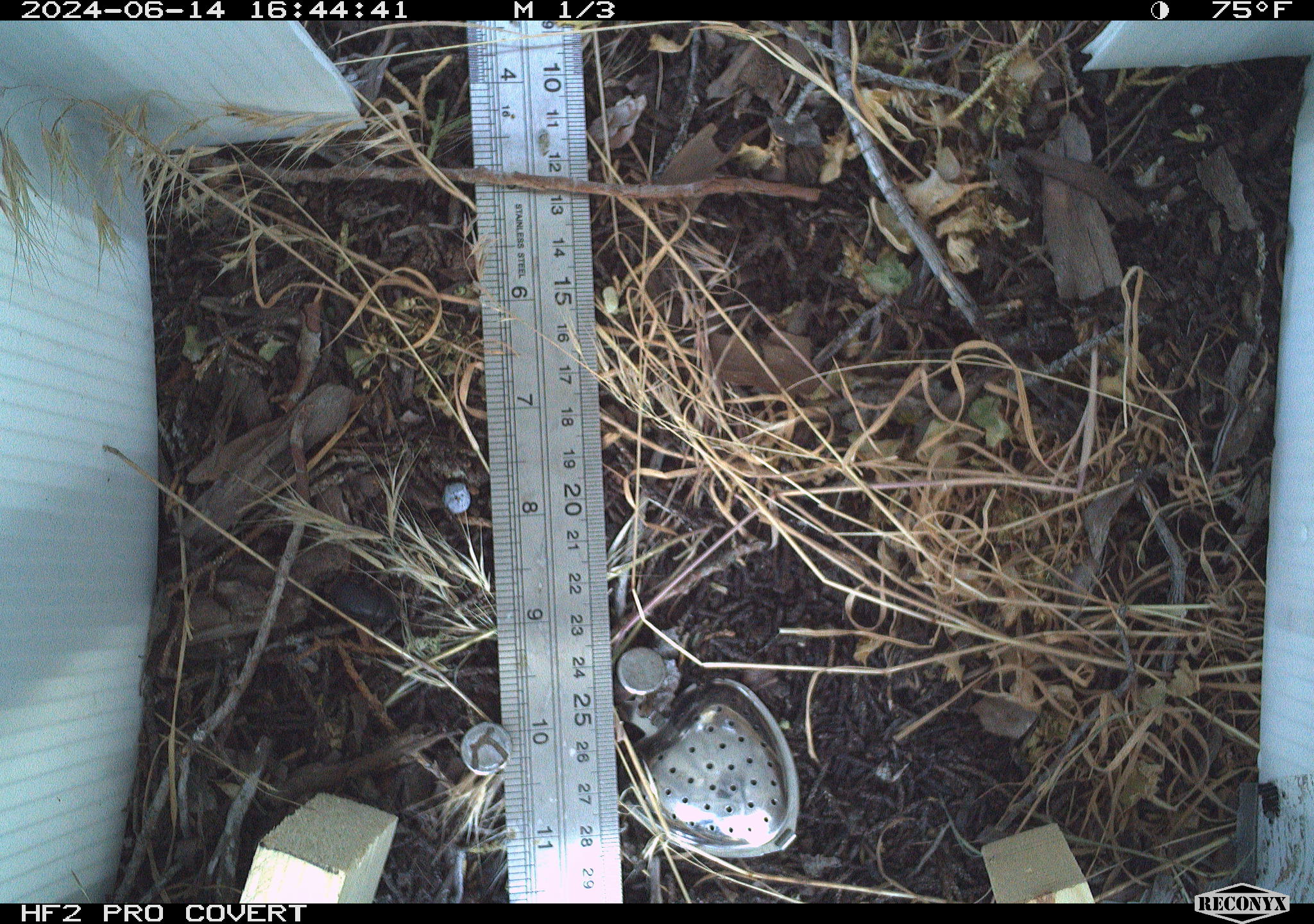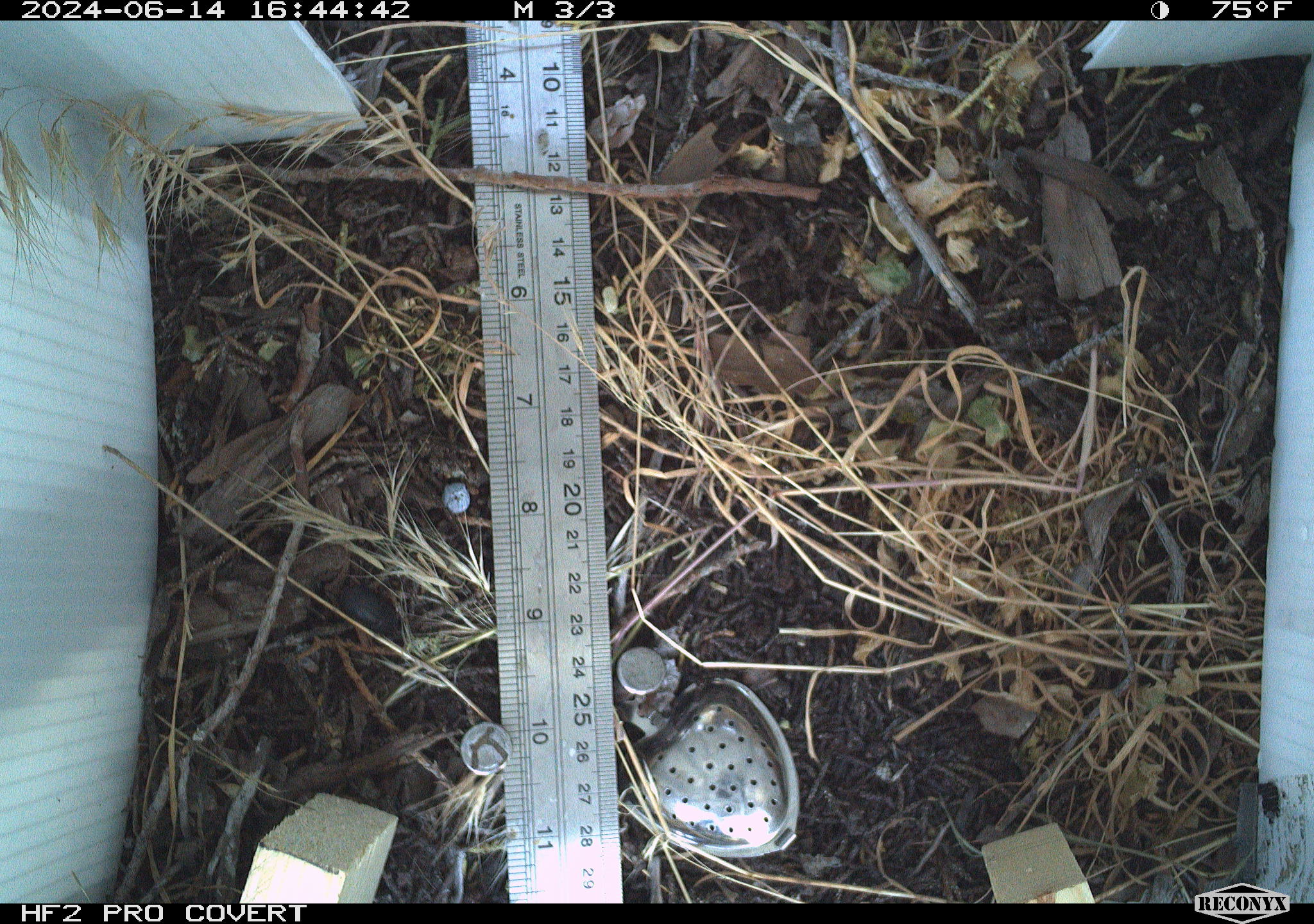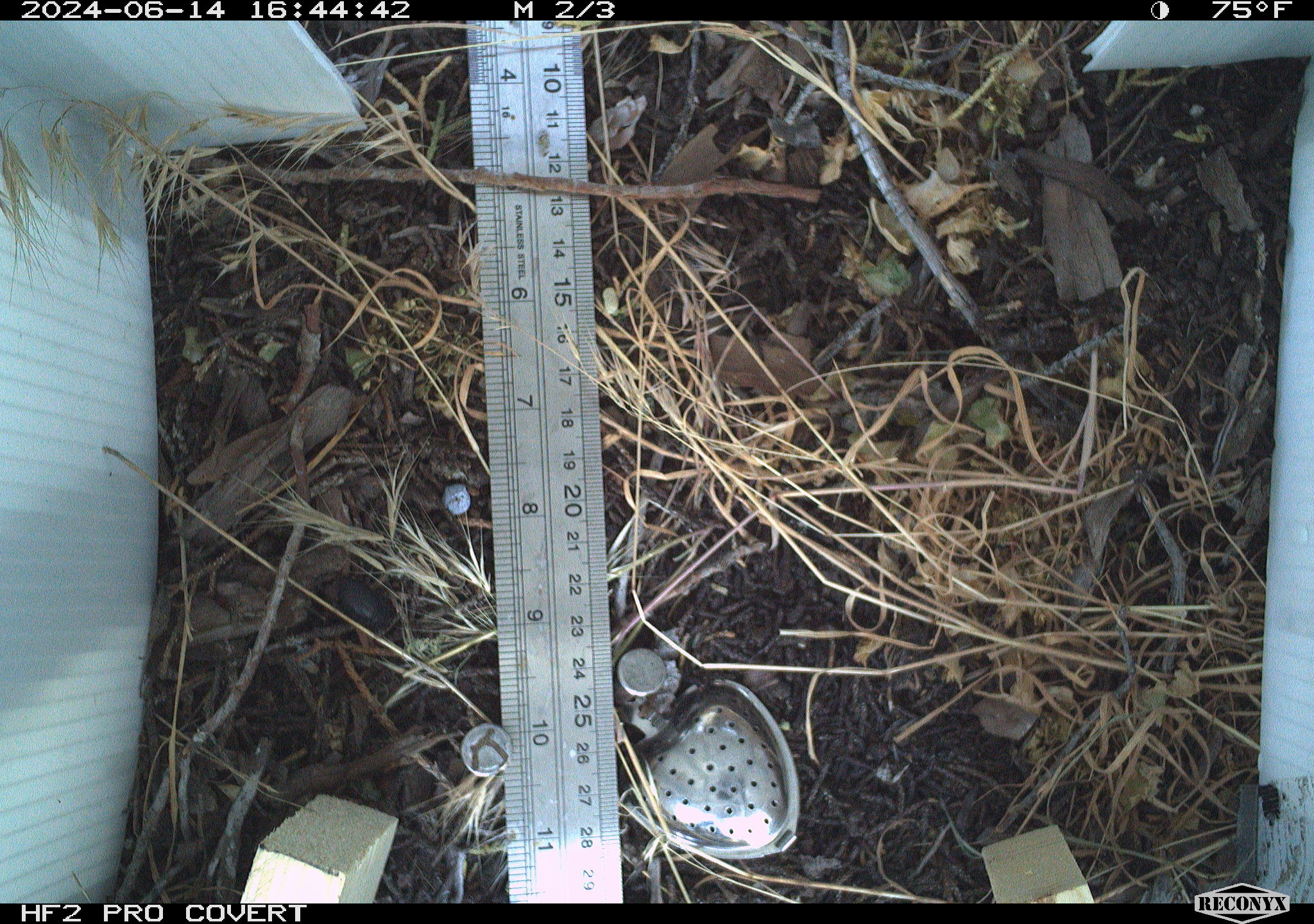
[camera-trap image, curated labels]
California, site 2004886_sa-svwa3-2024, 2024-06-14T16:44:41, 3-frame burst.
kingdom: Animalia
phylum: Arthropoda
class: Insecta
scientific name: Insecta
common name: insect